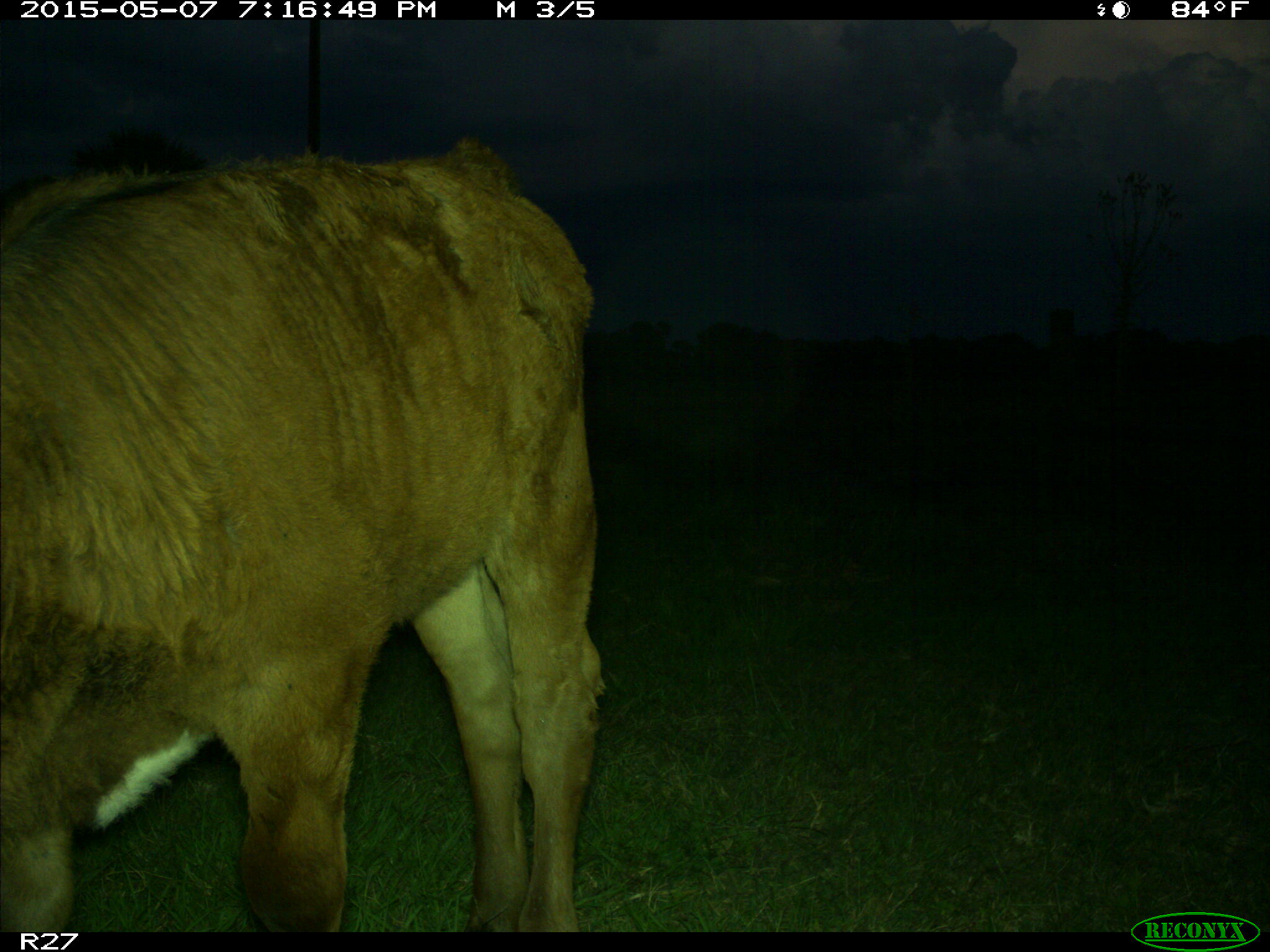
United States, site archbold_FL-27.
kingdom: Animalia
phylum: Chordata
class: Mammalia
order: Artiodactyla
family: Bovidae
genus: Bos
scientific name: Bos taurus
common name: domestic cow